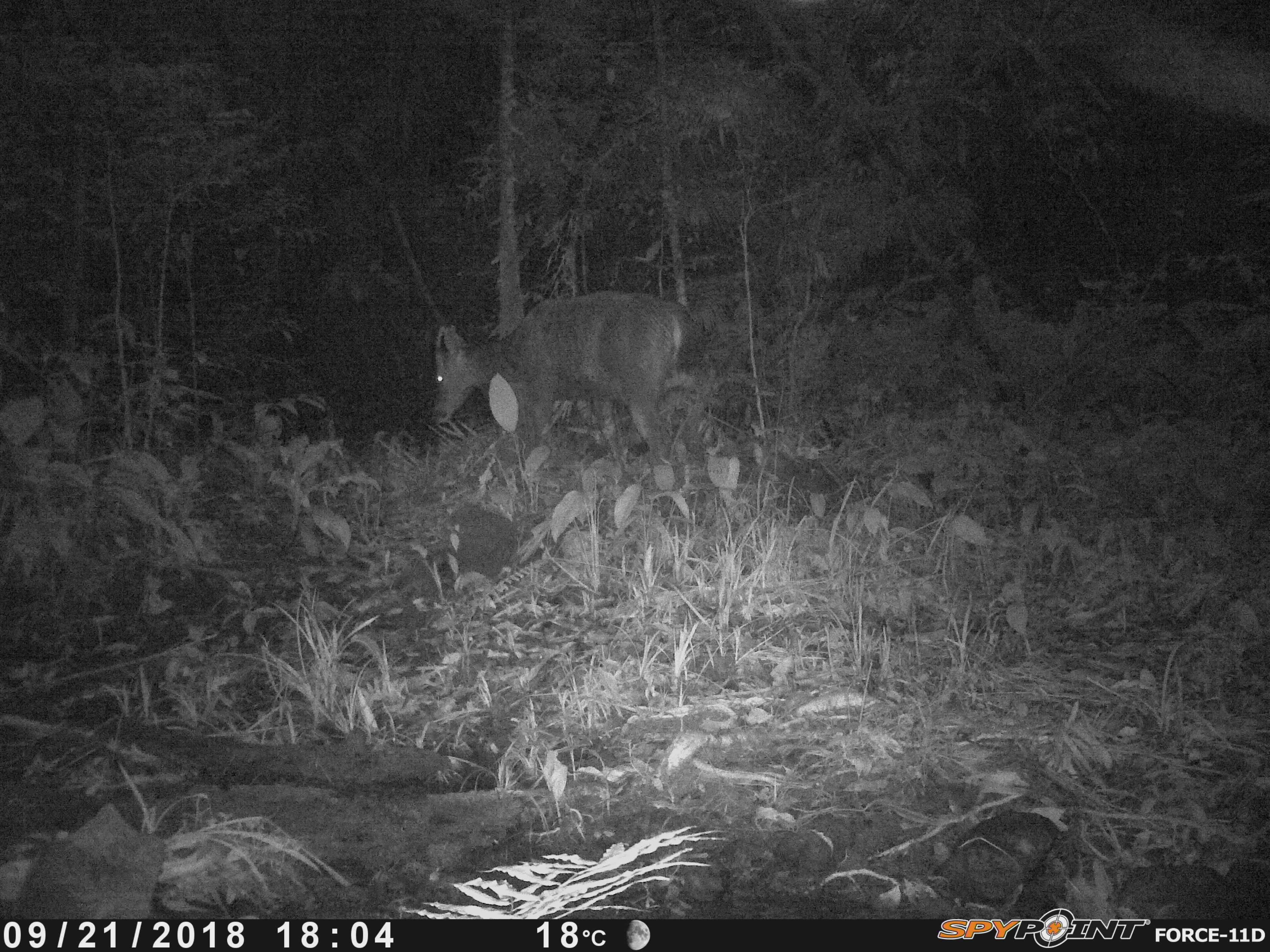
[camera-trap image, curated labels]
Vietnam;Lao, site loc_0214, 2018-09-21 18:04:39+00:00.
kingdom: Animalia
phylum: Chordata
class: Mammalia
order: Artiodactyla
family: Cervidae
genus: Rusa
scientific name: Rusa unicolor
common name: sambar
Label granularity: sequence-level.